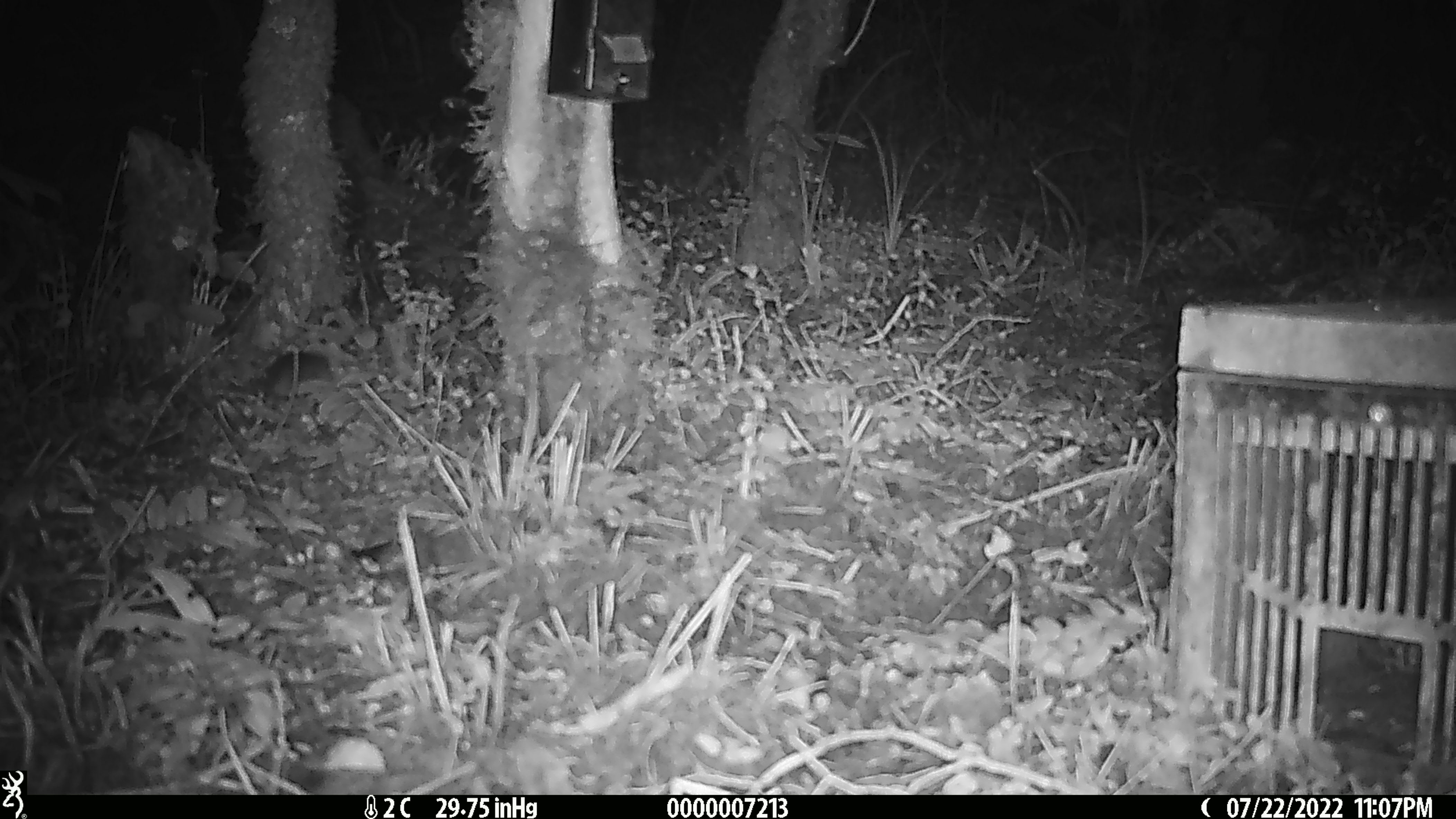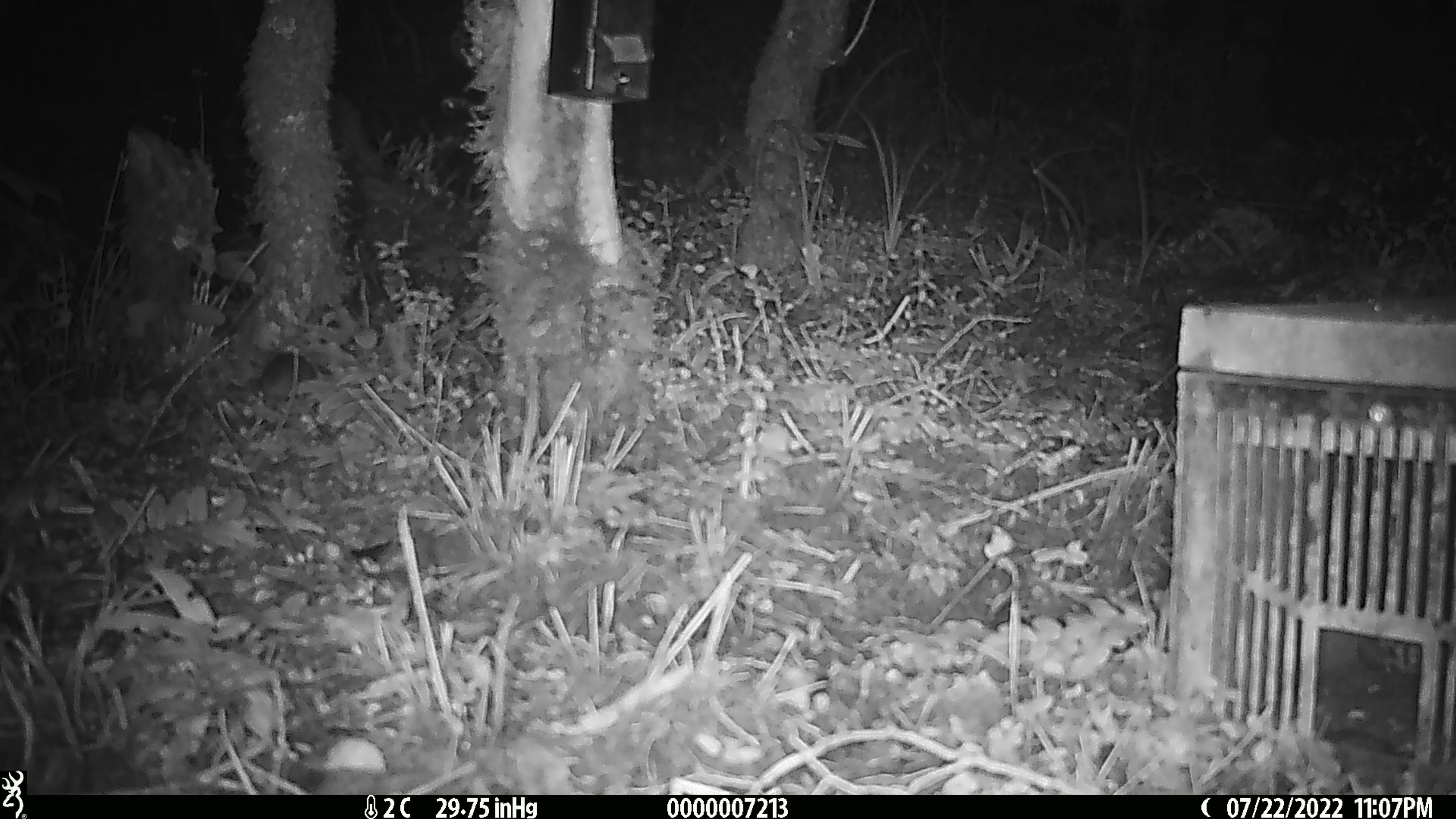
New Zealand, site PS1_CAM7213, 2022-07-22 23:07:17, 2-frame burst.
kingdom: Animalia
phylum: Chordata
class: Mammalia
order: Rodentia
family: Muridae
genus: Mus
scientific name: Mus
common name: mouse